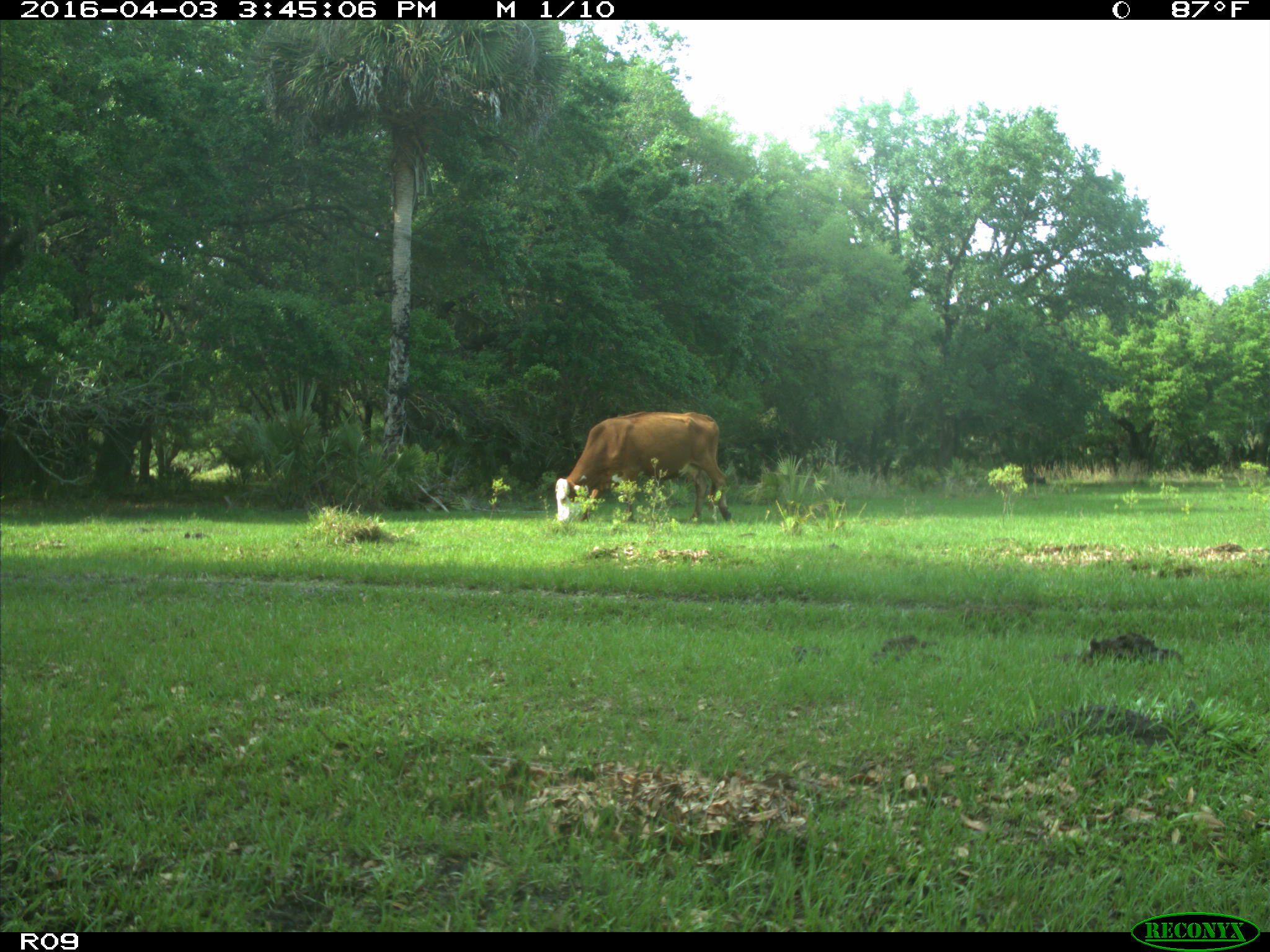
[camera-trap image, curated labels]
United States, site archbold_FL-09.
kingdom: Animalia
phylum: Chordata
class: Mammalia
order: Artiodactyla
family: Bovidae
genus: Bos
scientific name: Bos taurus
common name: domestic cow